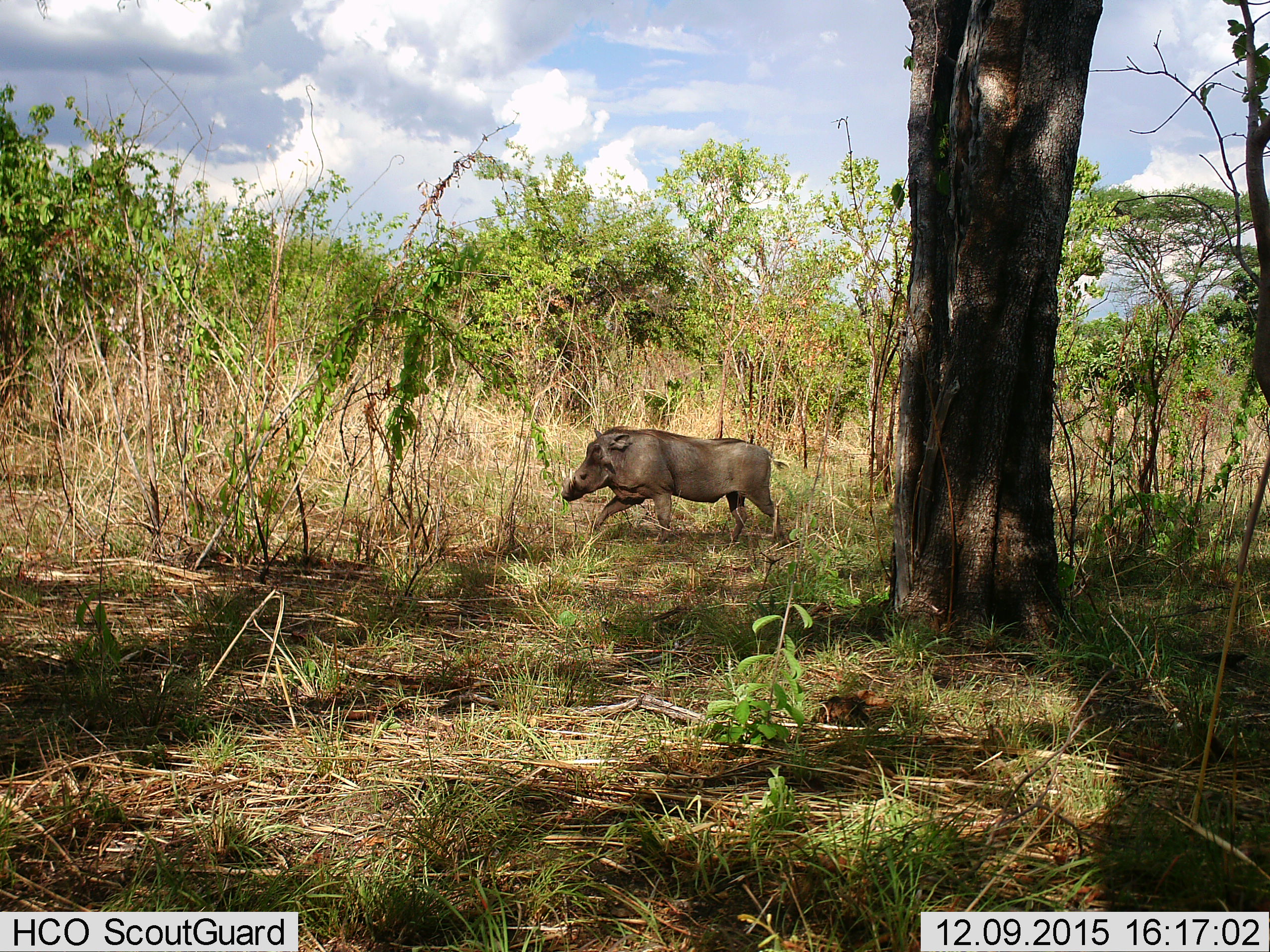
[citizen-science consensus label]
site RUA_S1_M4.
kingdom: Animalia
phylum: Chordata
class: Mammalia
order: Artiodactyla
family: Suidae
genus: Phacochoerus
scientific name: Phacochoerus africanus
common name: warthog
Warthog (Phacochoerus africanus), count 1. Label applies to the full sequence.